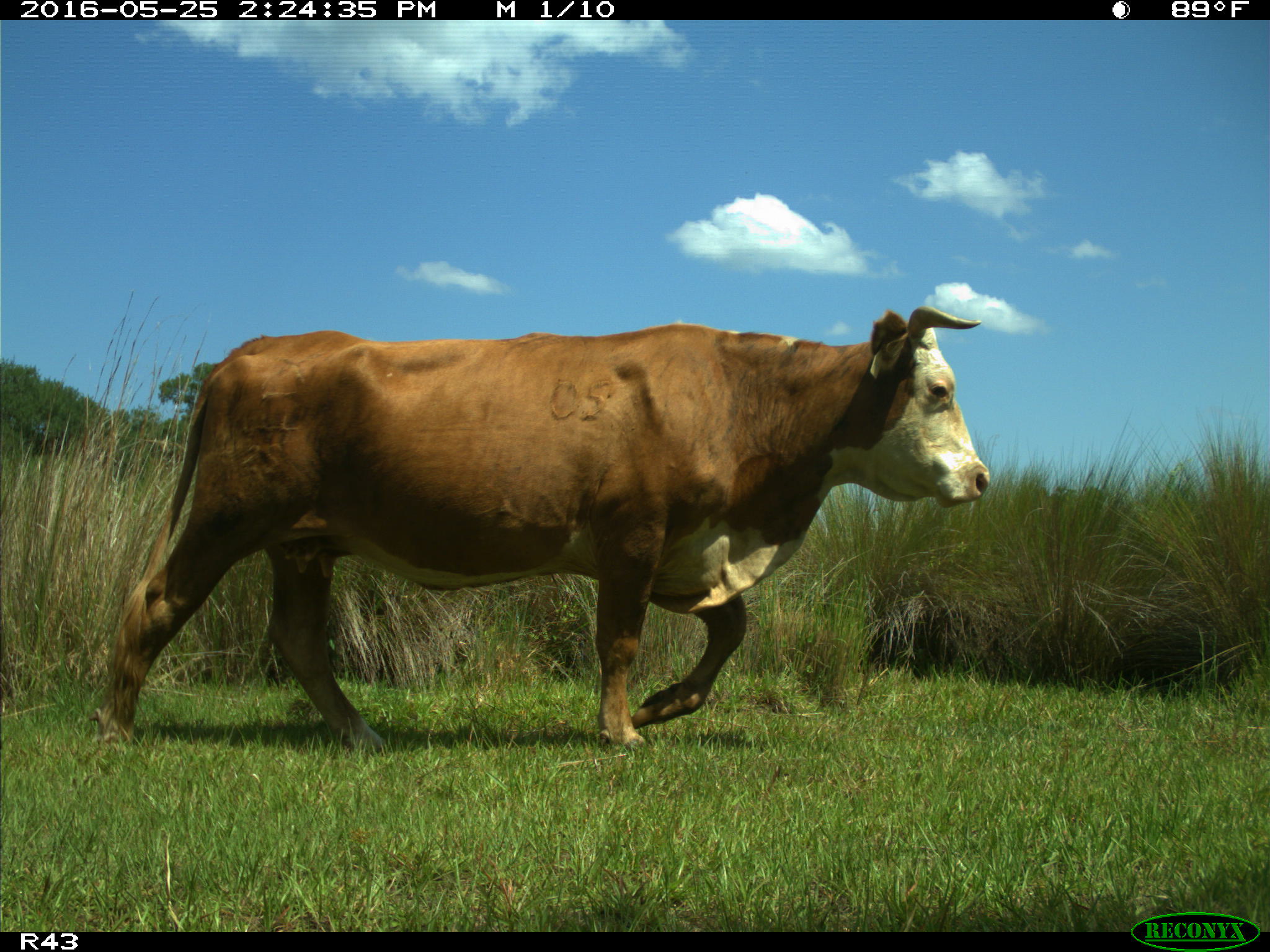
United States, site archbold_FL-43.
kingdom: Animalia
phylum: Chordata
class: Mammalia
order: Artiodactyla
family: Bovidae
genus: Bos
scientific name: Bos taurus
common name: domestic cow